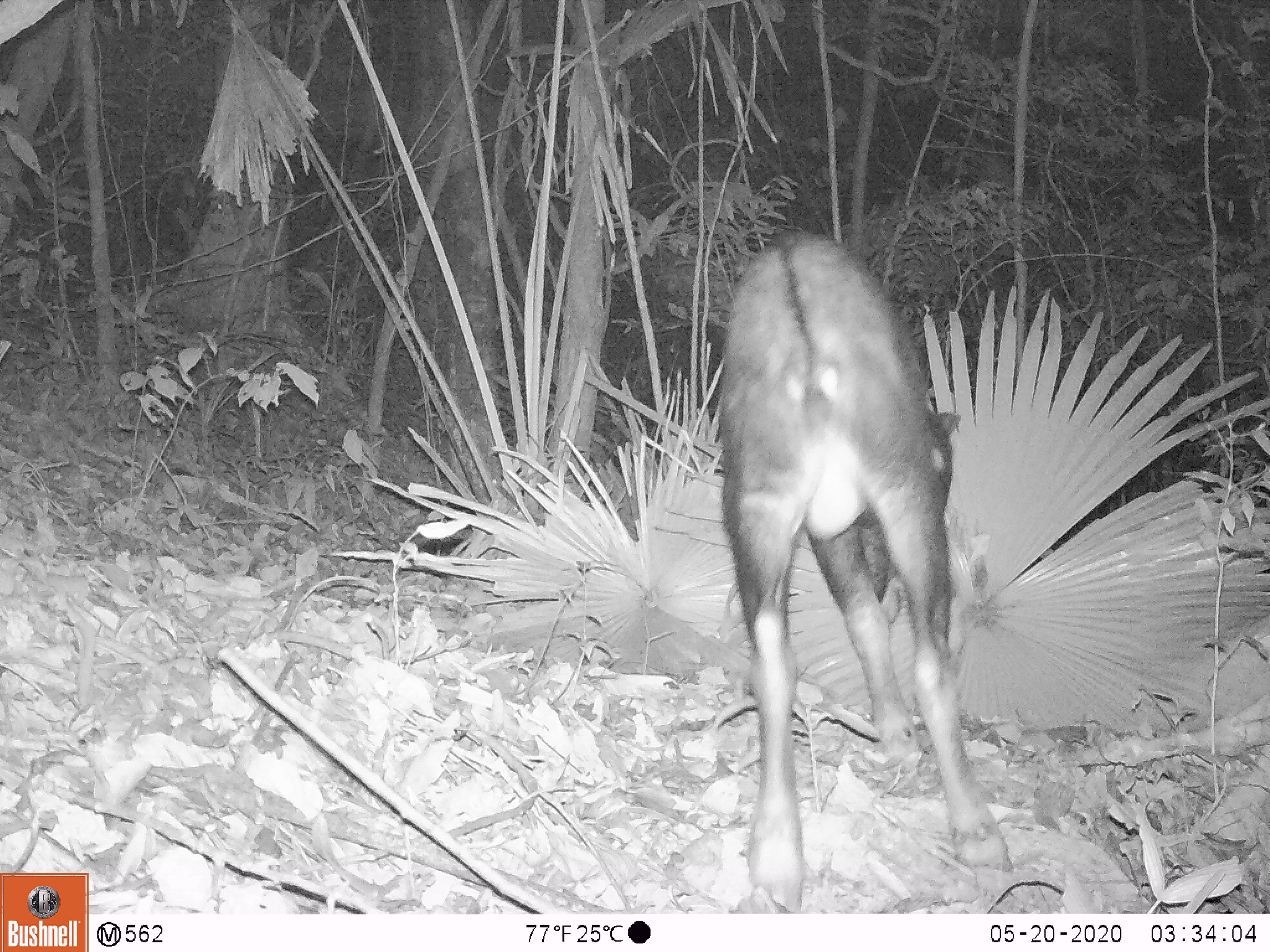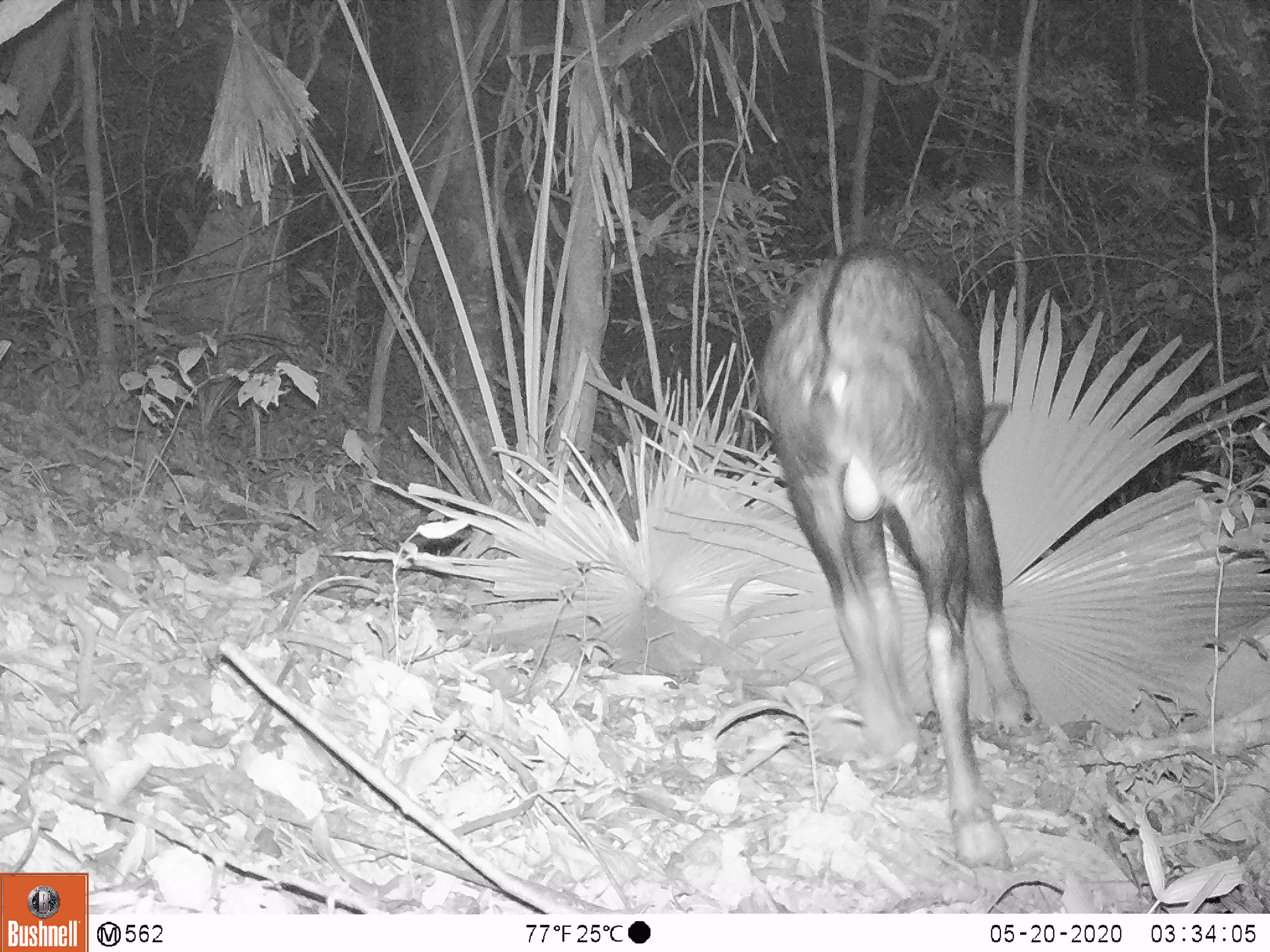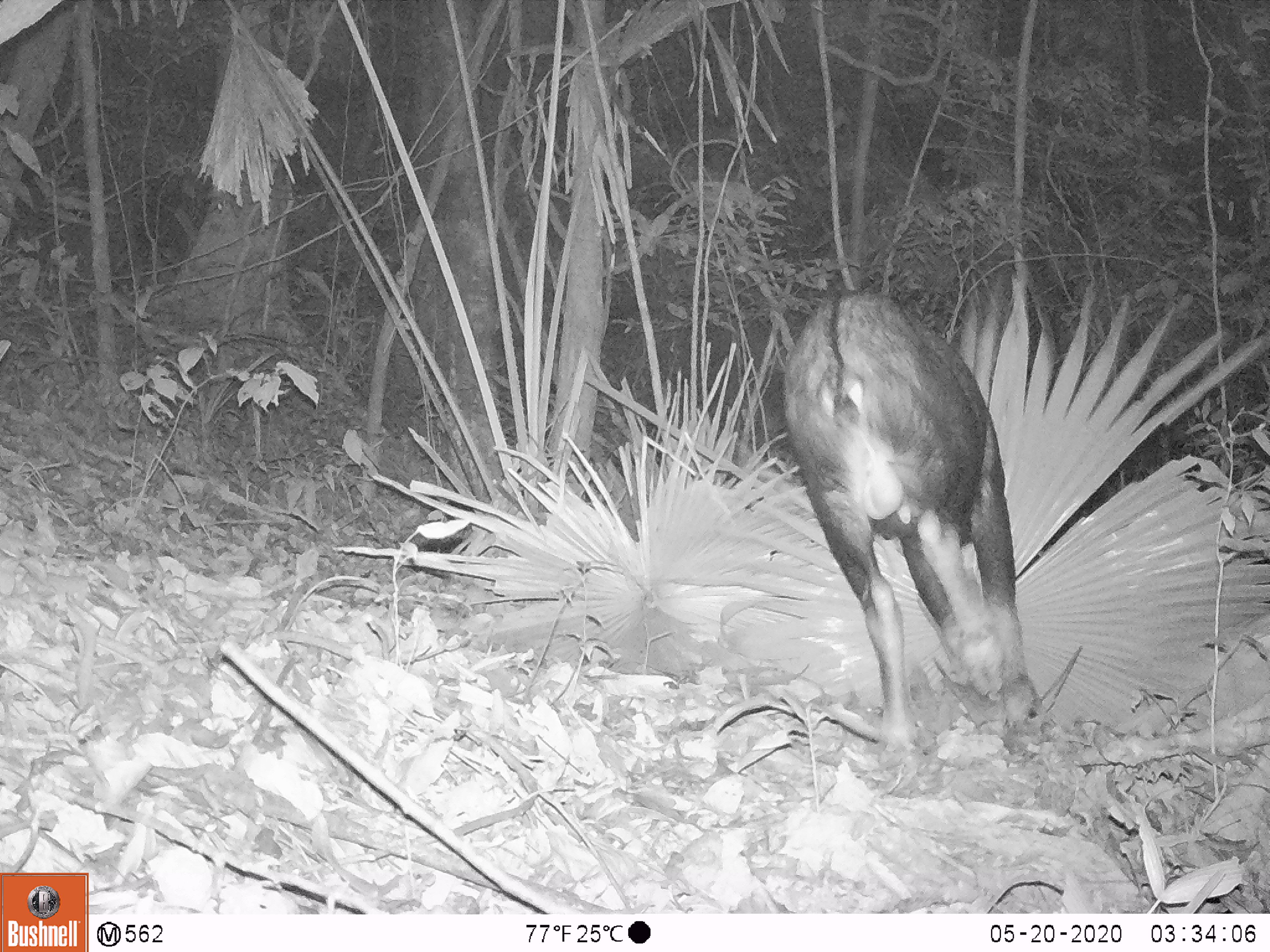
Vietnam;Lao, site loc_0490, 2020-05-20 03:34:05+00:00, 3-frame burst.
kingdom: Animalia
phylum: Chordata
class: Mammalia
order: Artiodactyla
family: Bovidae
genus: Capricornis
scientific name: Capricornis sumatraensis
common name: chinese serow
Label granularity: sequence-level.